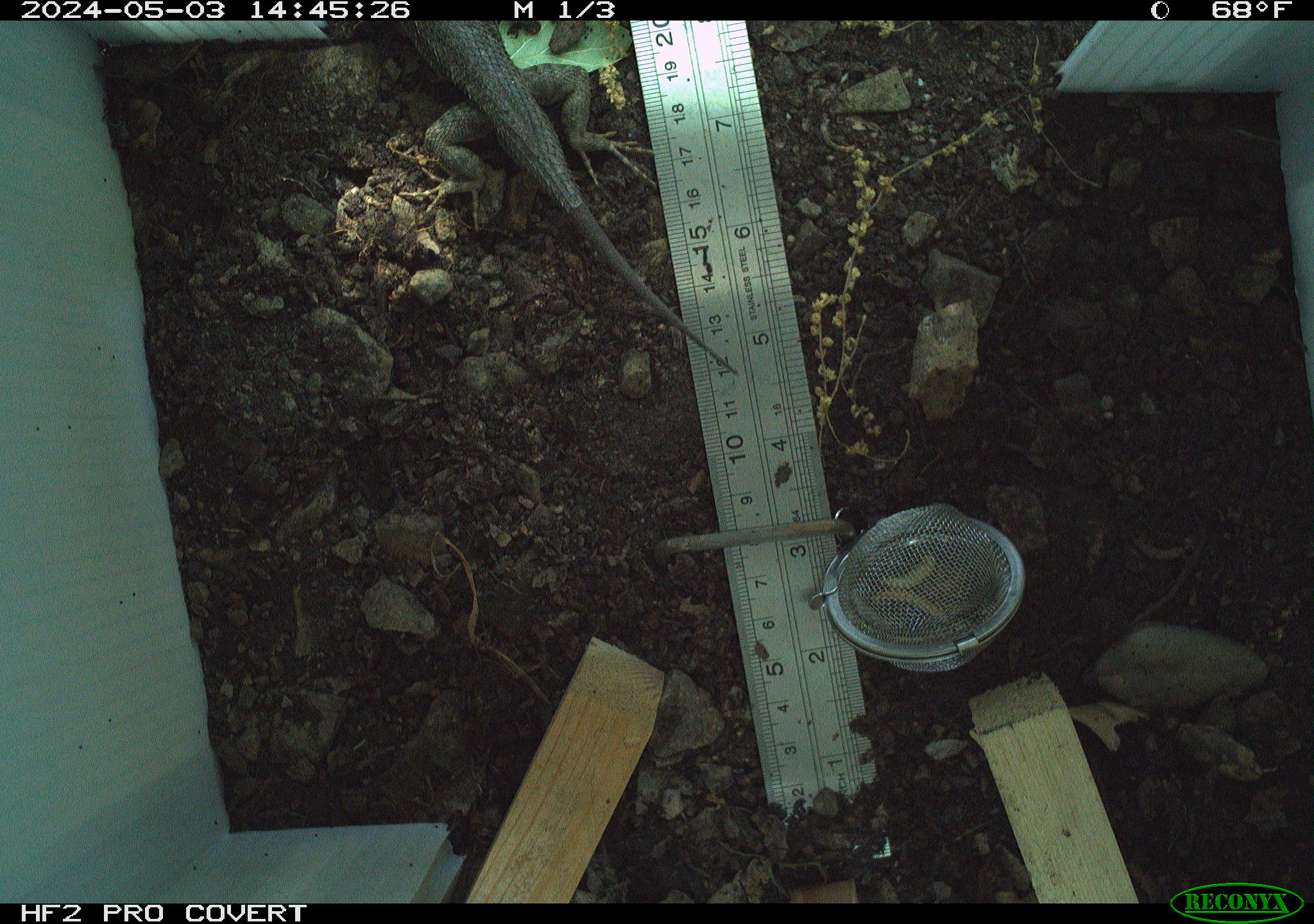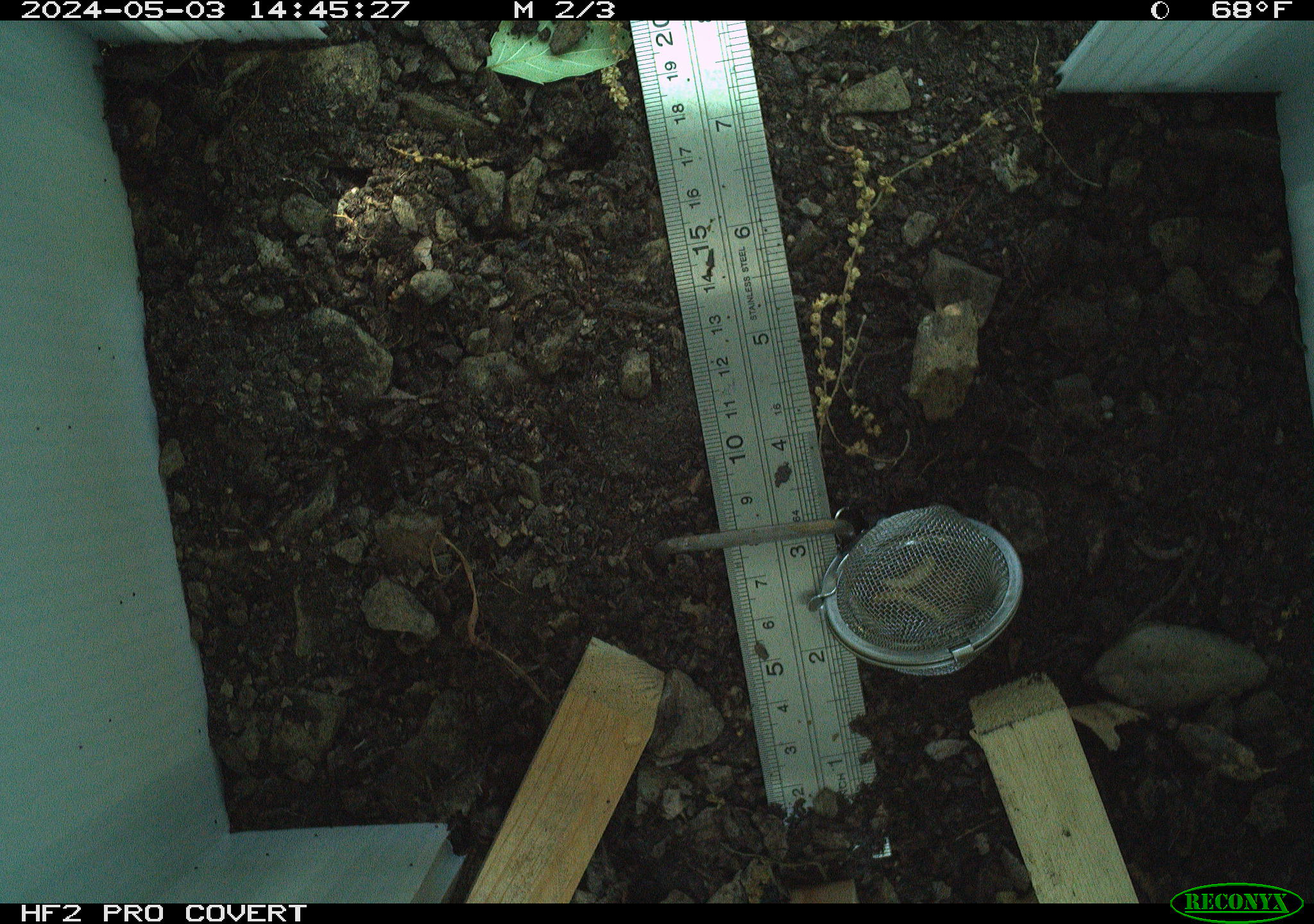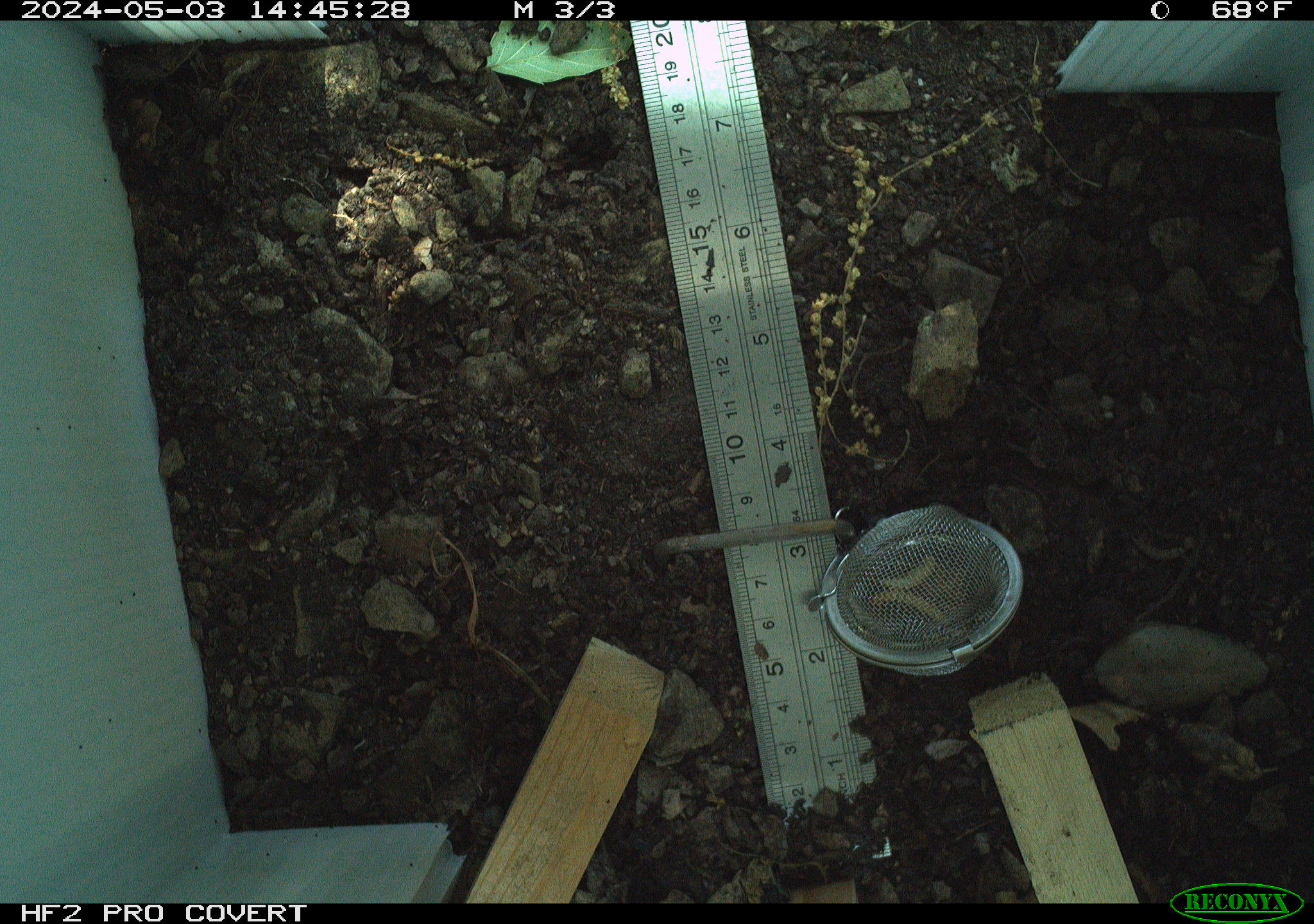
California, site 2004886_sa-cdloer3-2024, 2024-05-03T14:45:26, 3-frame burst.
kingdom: Animalia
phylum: Chordata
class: Reptilia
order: Squamata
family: Phrynosomatidae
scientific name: Phrynosomatidae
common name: north american spiny lizards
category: sceloporus/uta species